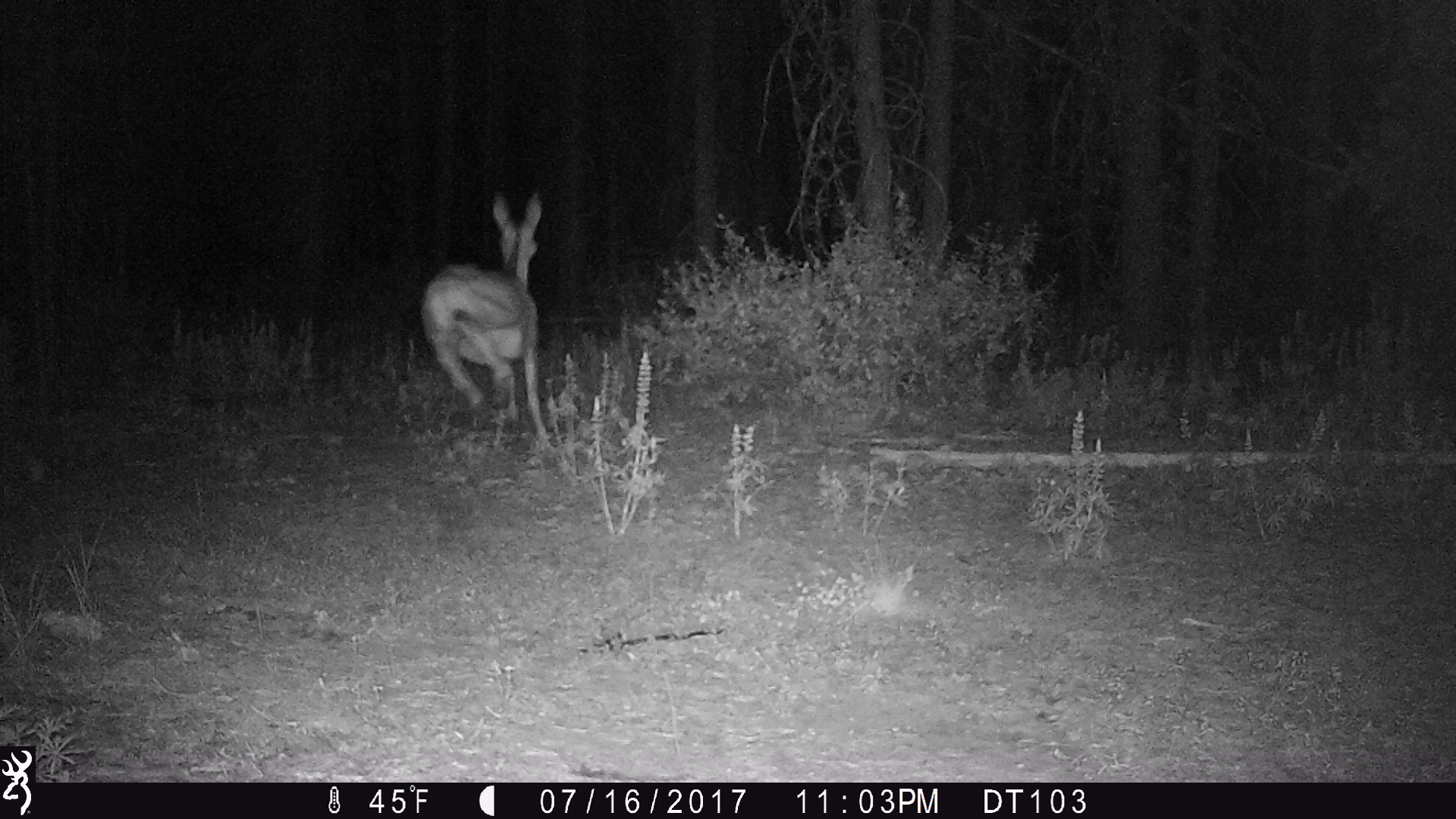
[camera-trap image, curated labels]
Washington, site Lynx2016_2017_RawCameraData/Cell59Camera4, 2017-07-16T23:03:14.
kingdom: Animalia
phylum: Chordata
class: Mammalia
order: Artiodactyla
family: Cervidae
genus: Odocoileus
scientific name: Odocoileus hemionus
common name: mule deer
Odocoileus hemionus (mule deer). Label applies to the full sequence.